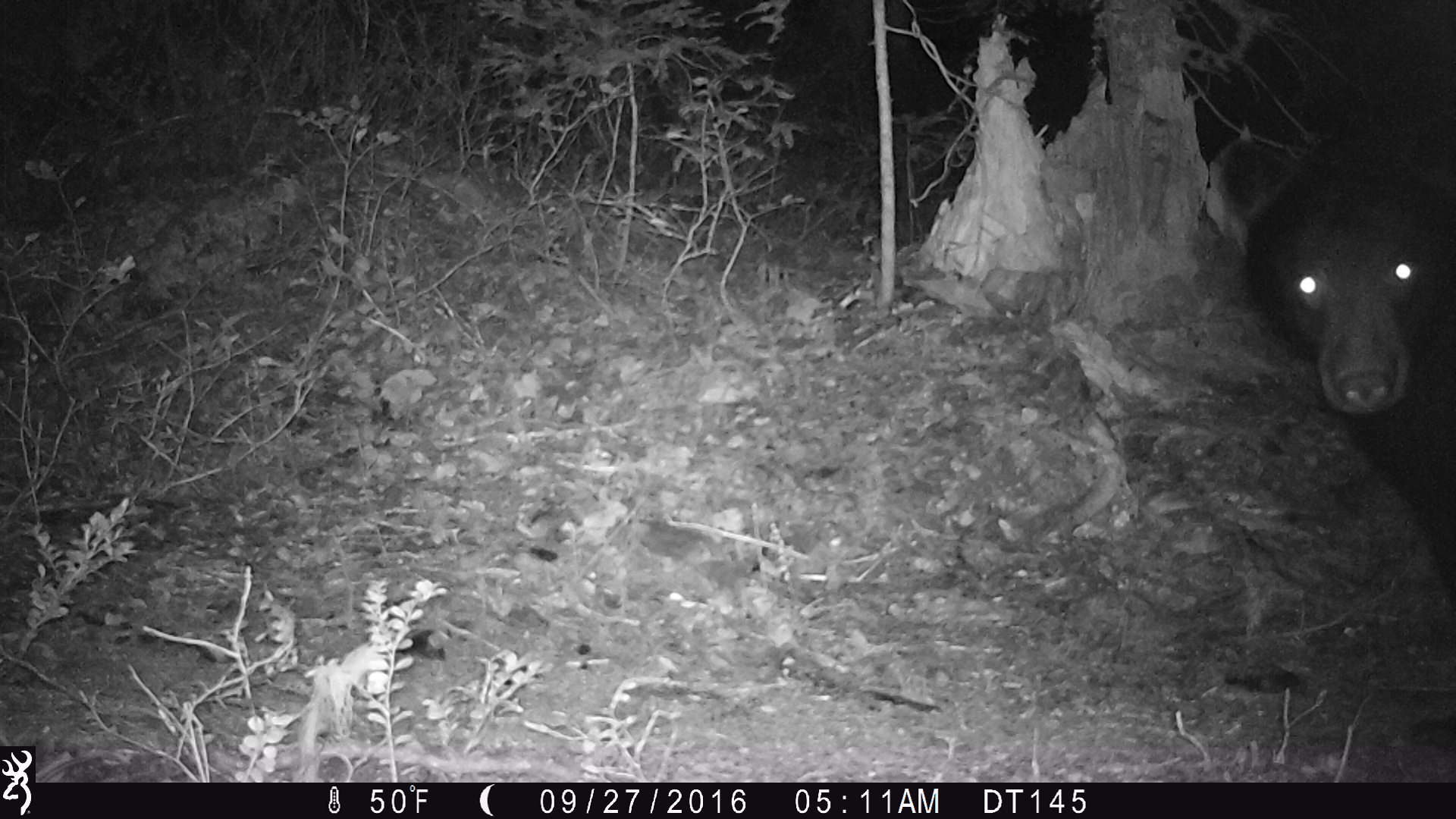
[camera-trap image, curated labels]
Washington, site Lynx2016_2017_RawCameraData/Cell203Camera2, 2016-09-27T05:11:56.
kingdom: Animalia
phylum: Chordata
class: Mammalia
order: Carnivora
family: Ursidae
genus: Ursus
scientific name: Ursus americanus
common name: american black bear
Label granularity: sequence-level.